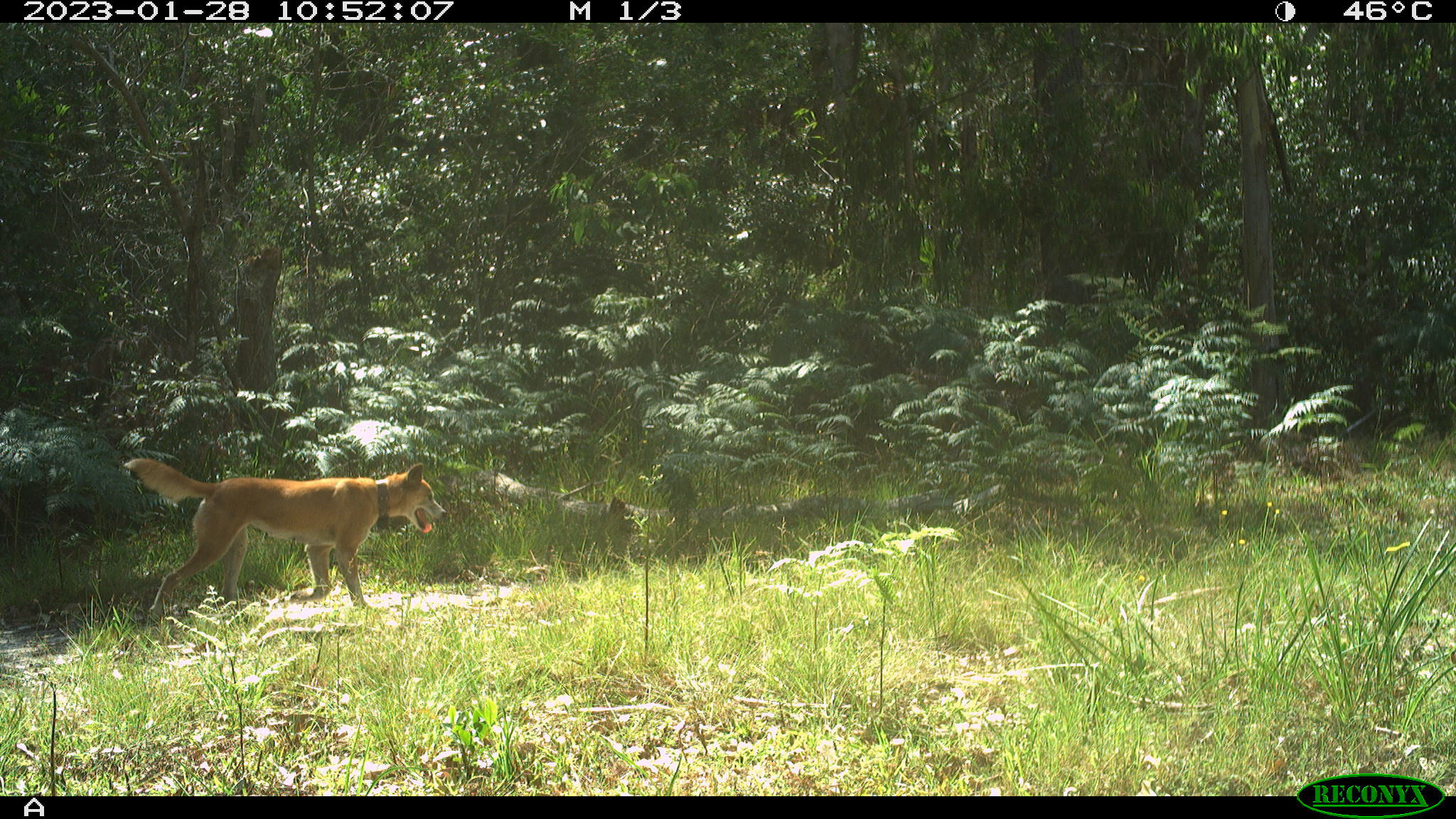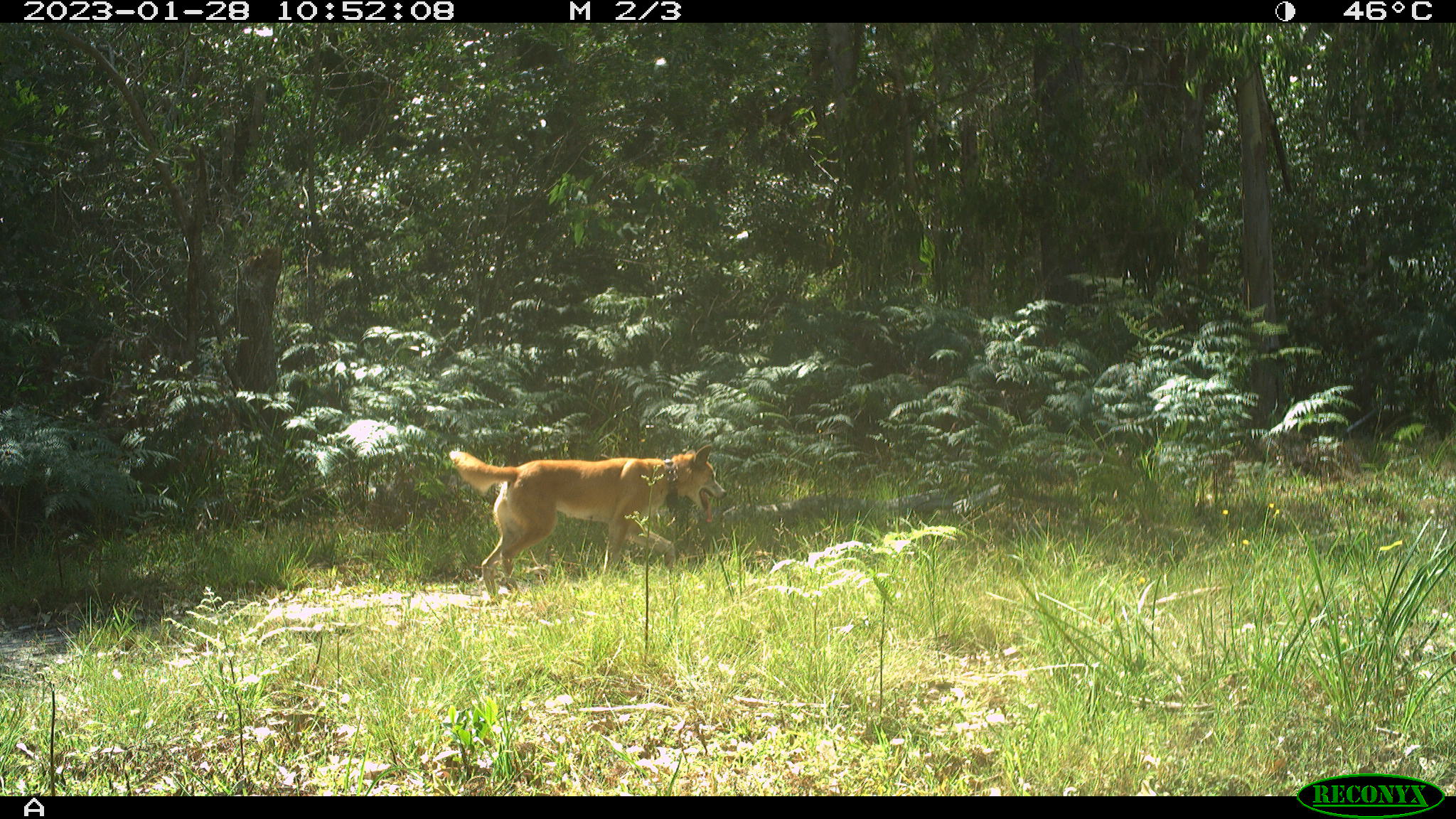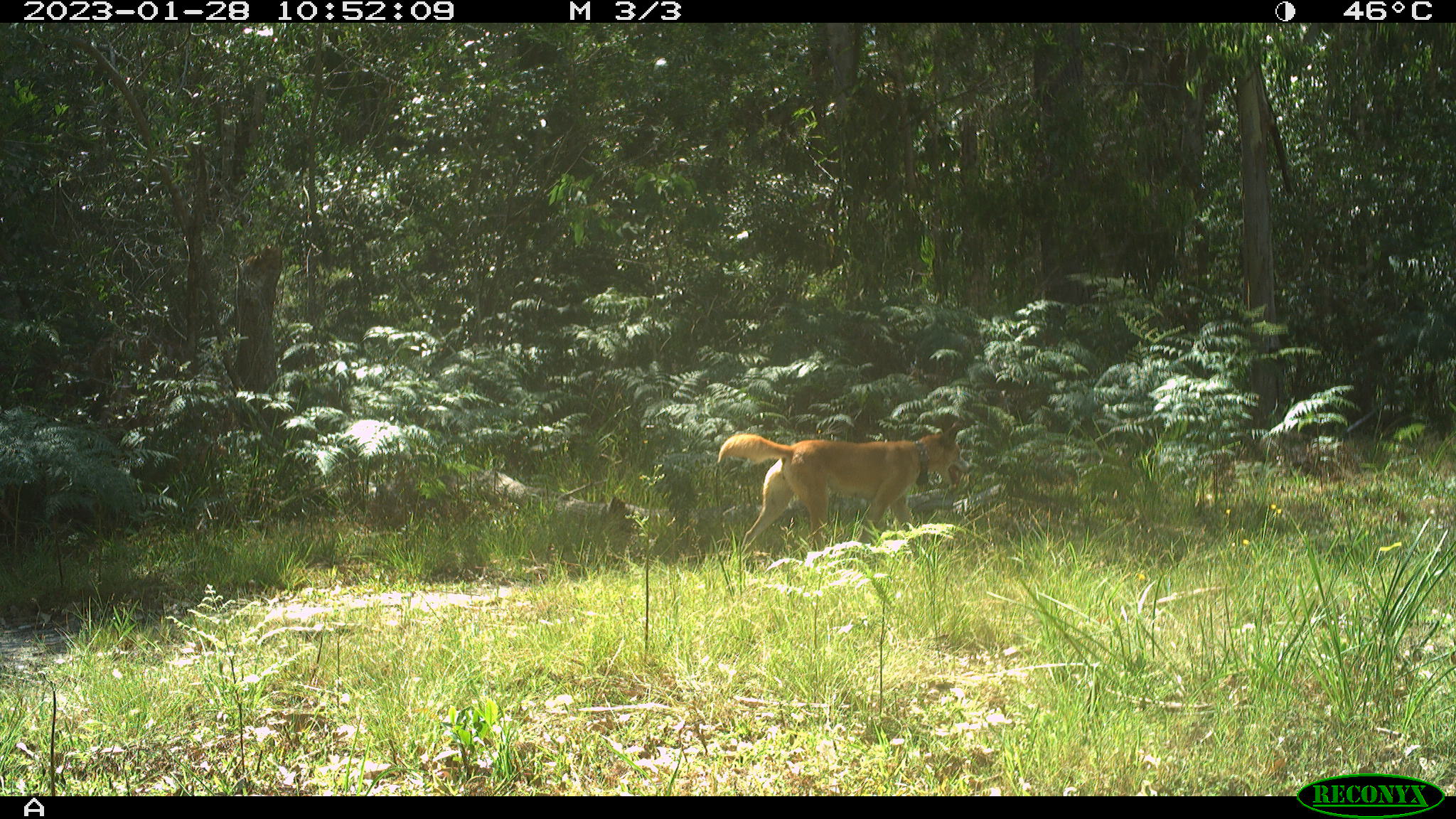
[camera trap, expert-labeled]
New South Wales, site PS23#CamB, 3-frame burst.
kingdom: Animalia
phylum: Chordata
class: Mammalia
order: Carnivora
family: Canidae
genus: Canis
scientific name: Canis familiaris dingo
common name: dingo